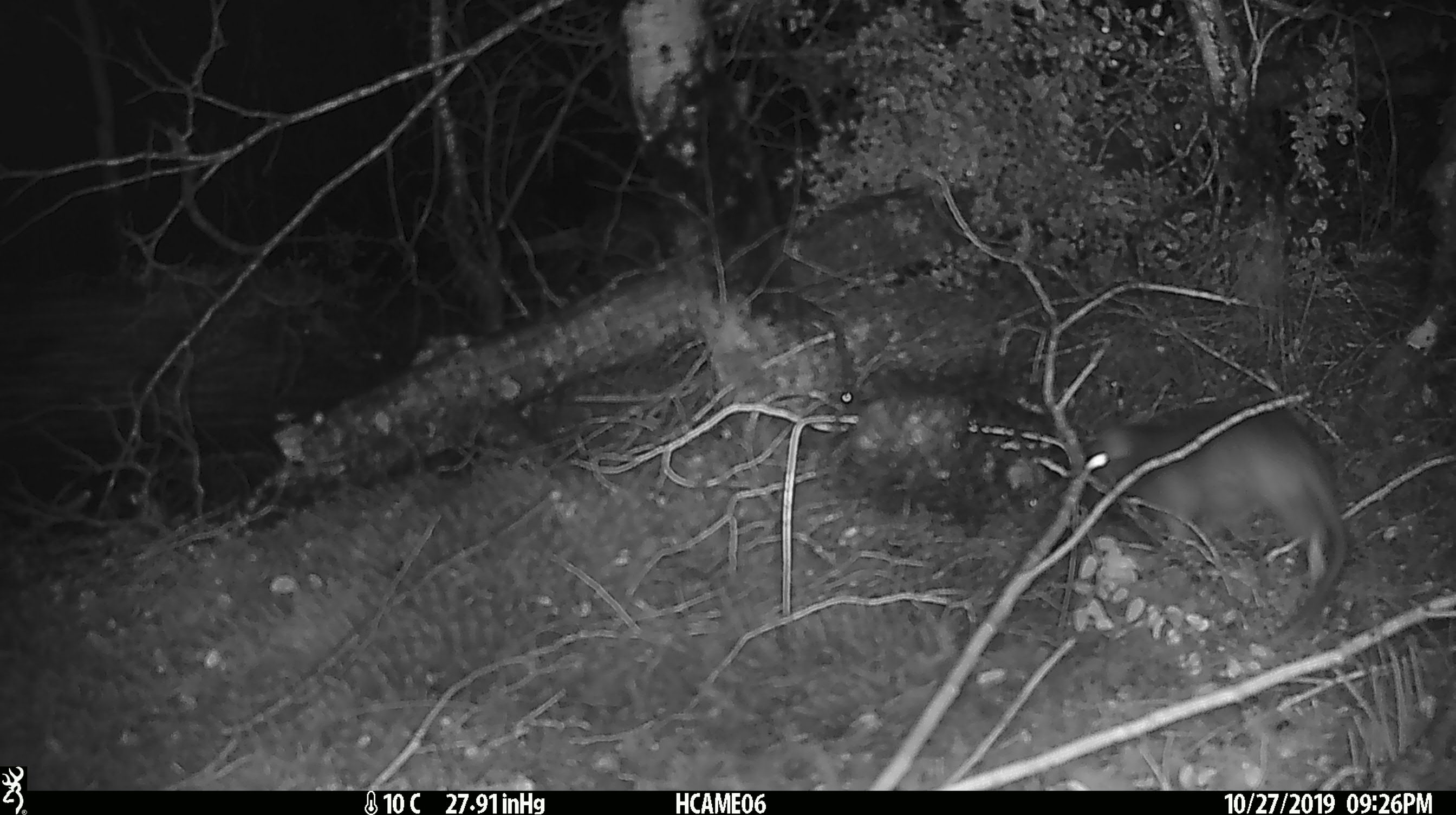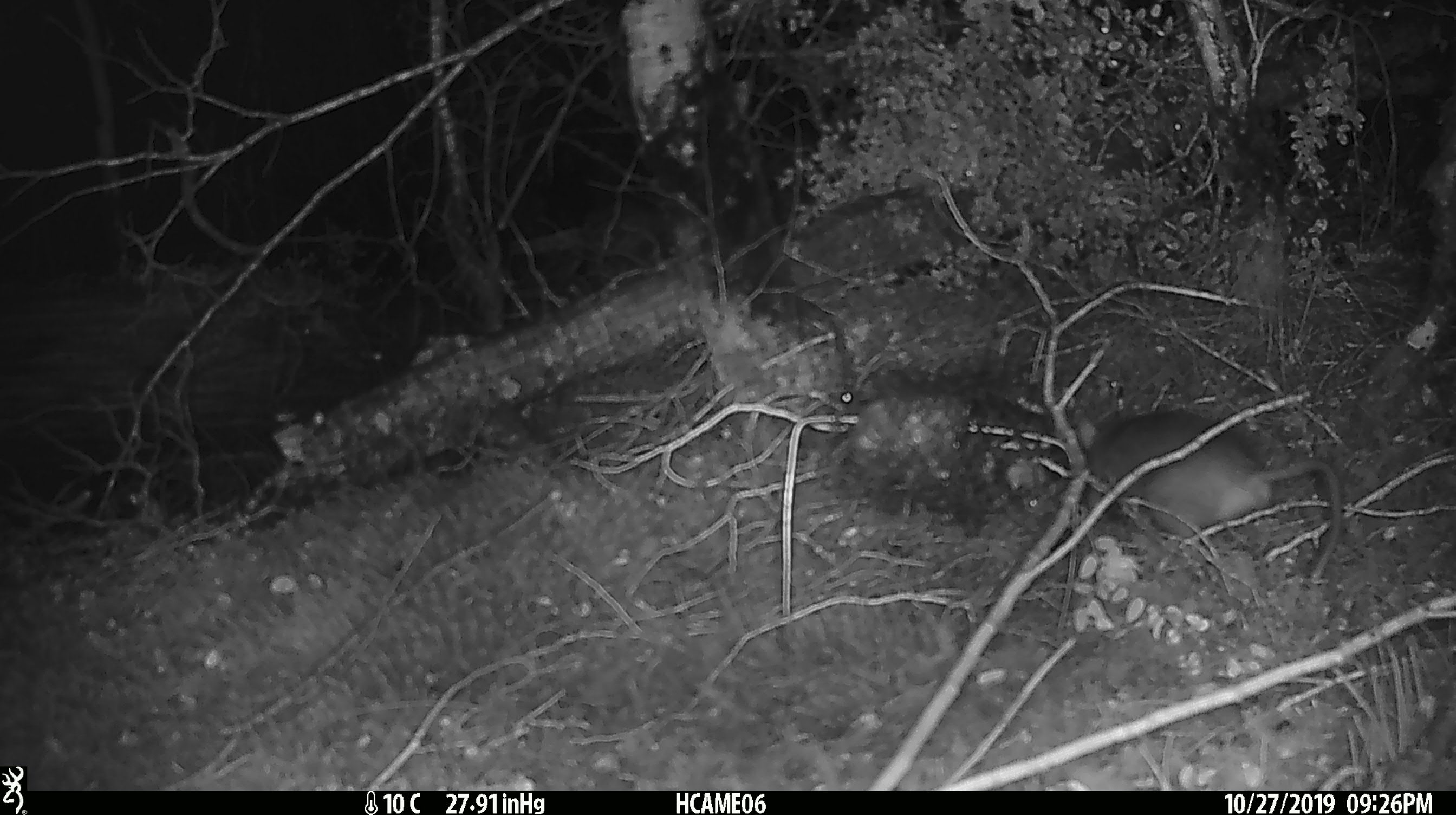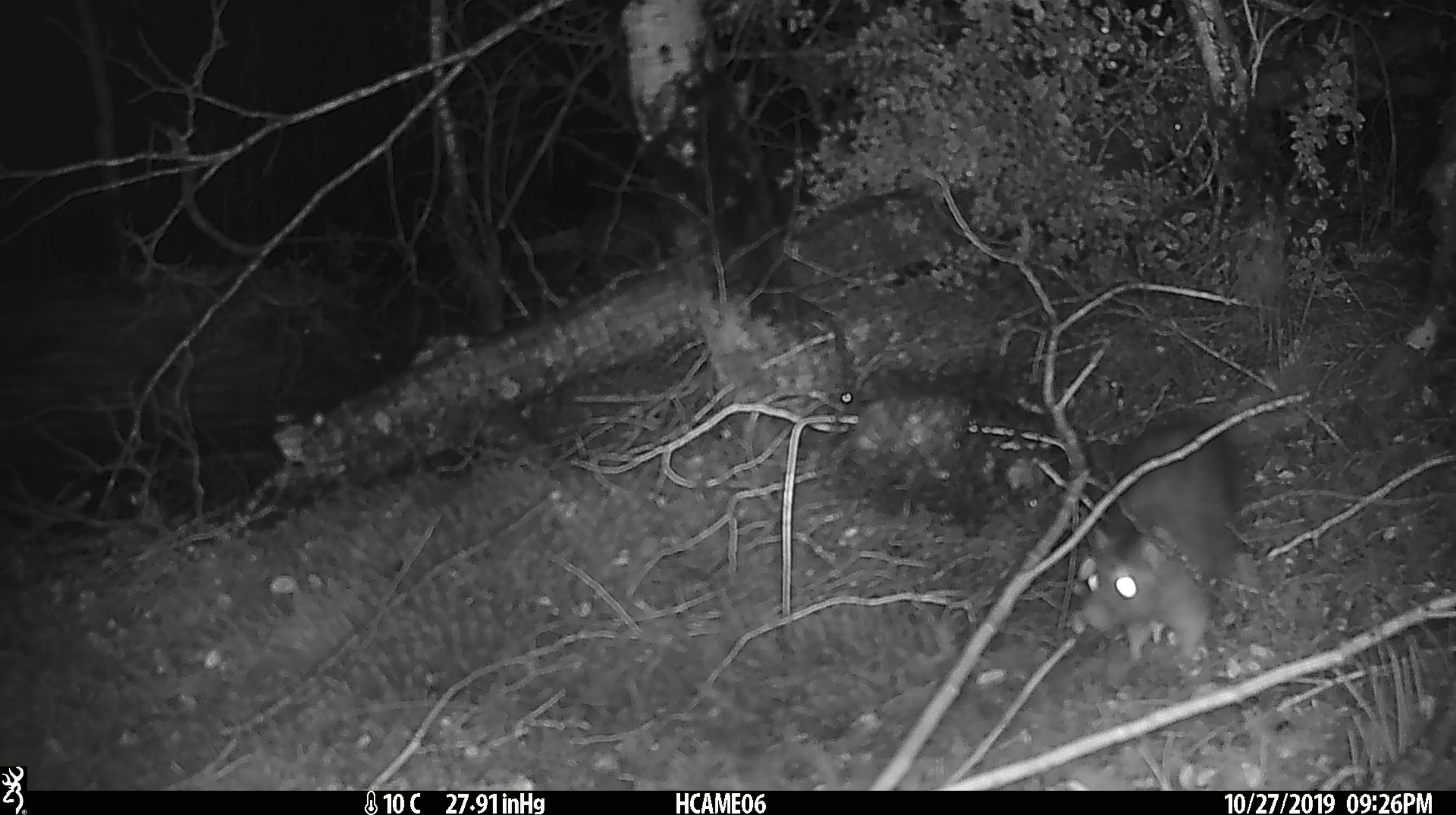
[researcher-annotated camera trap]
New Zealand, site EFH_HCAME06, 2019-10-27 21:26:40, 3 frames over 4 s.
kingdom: Animalia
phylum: Chordata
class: Mammalia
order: Rodentia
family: Muridae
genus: Rattus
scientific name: Rattus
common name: rat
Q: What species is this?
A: Rat (Rattus).